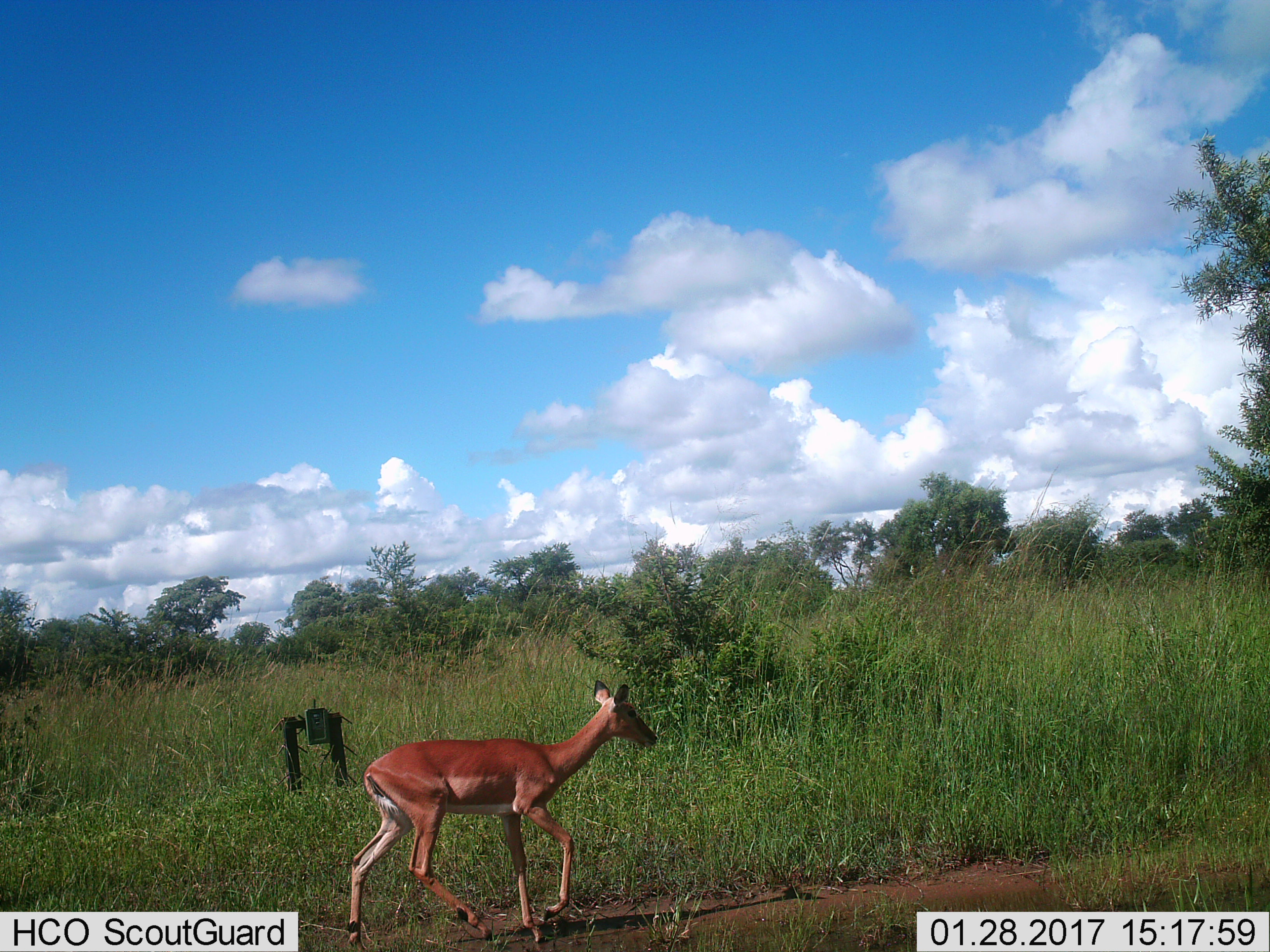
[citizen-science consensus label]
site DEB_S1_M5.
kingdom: Animalia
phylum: Chordata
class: Mammalia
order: Artiodactyla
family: Bovidae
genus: Aepyceros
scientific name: Aepyceros melampus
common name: impala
Impala (Aepyceros melampus), count 1. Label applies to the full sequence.